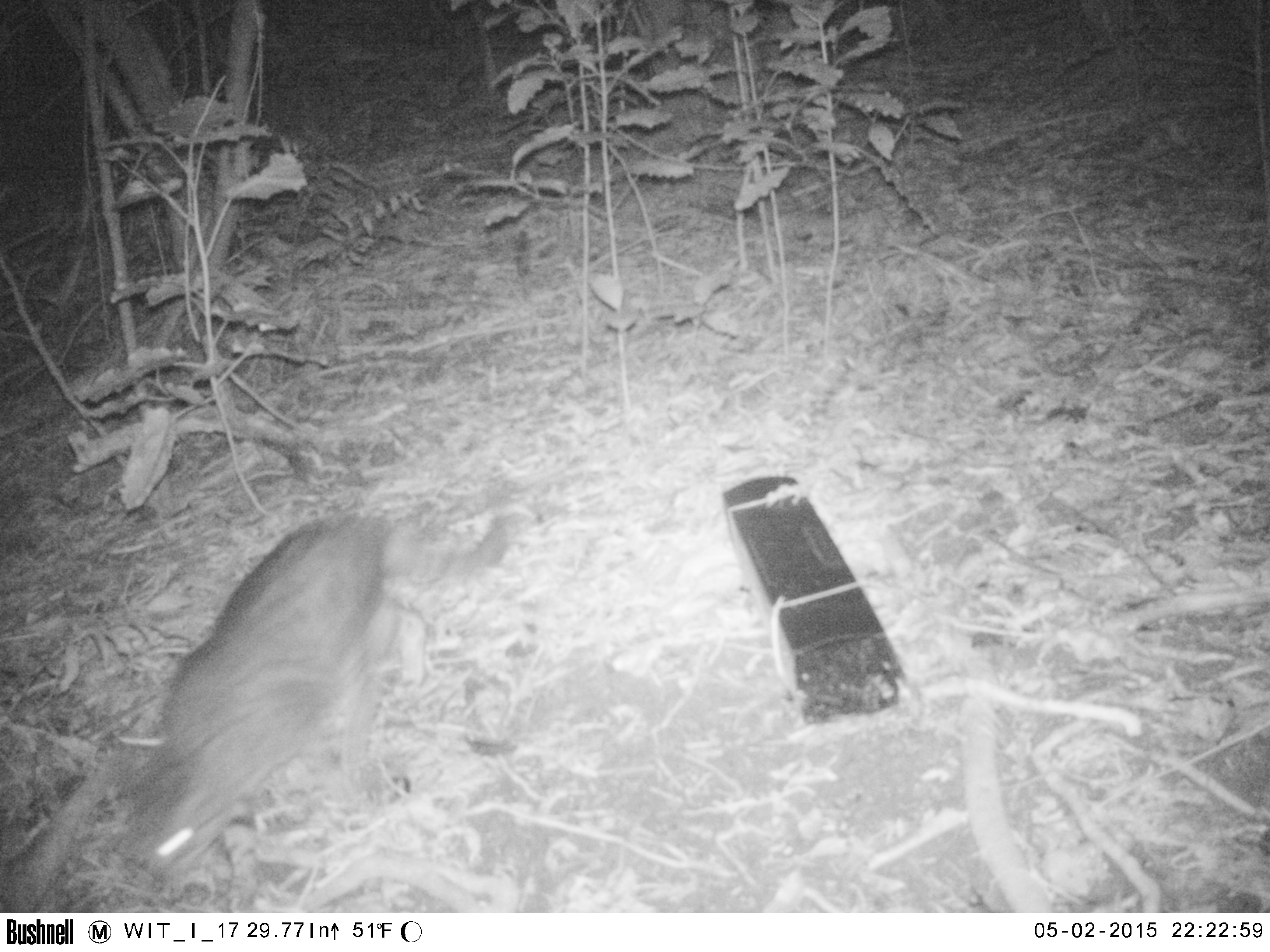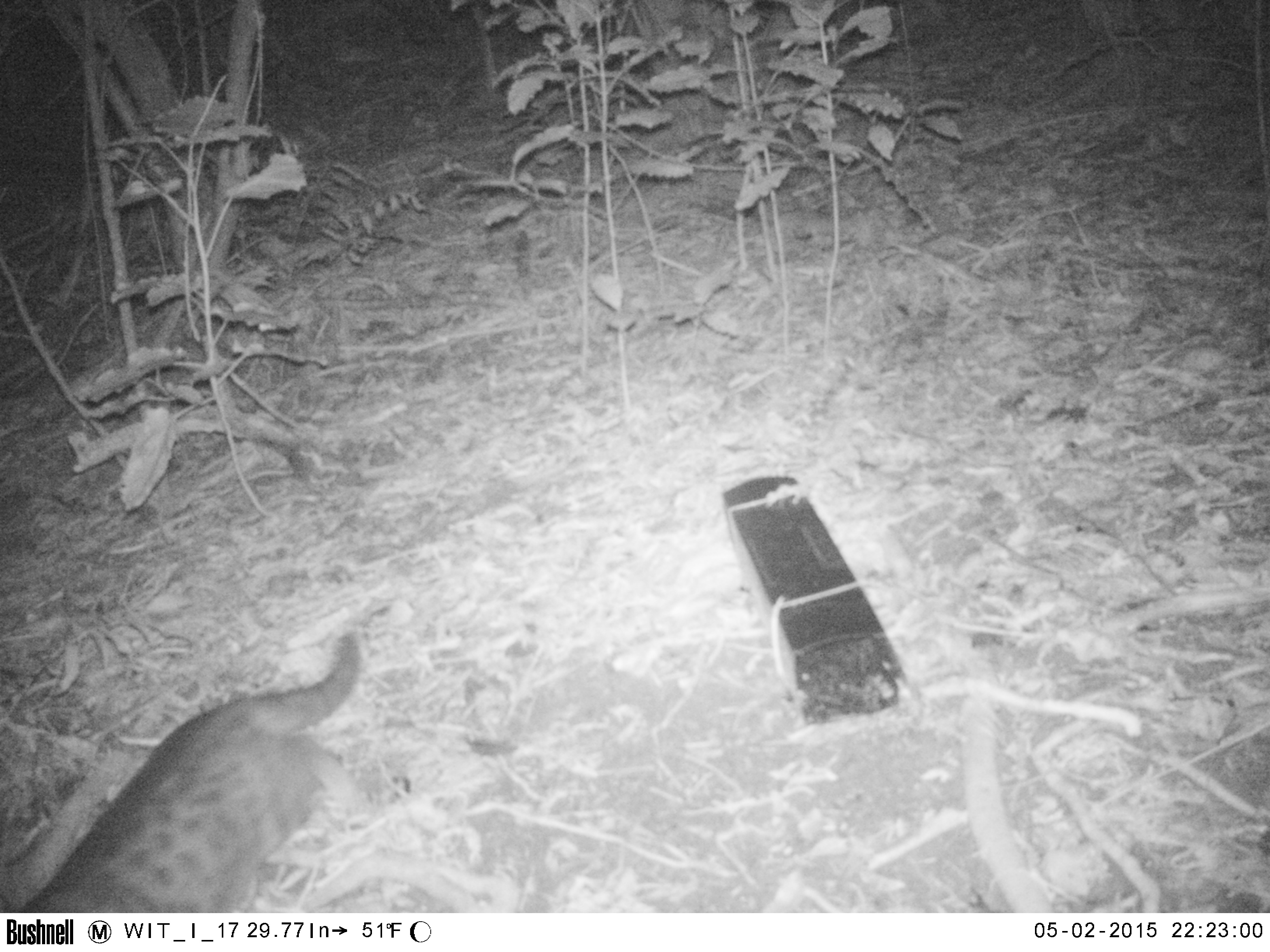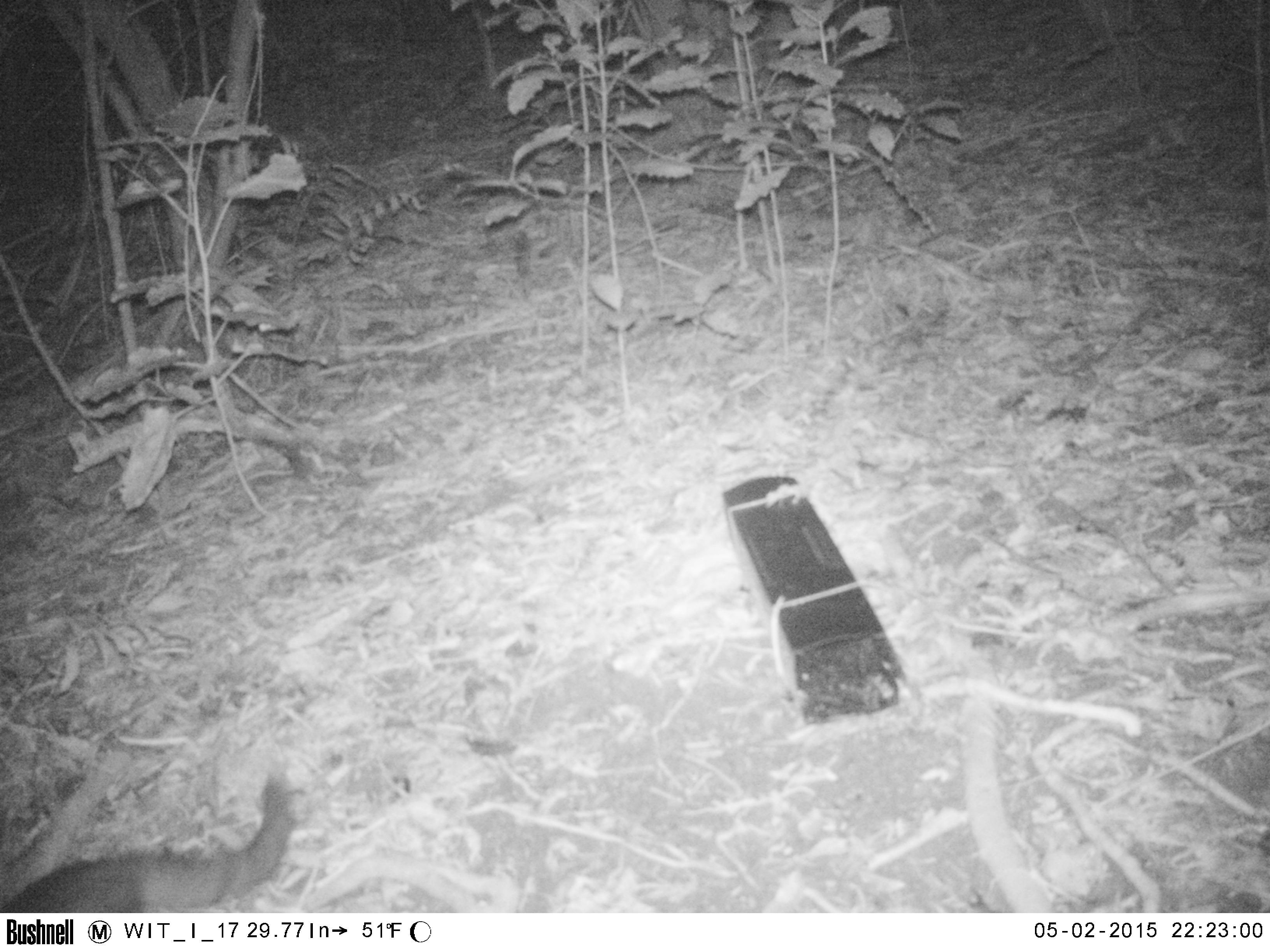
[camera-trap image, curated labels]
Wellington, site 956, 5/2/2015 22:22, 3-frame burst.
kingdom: Animalia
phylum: Chordata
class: Mammalia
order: Carnivora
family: Felidae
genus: Felis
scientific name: Felis catus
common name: cat